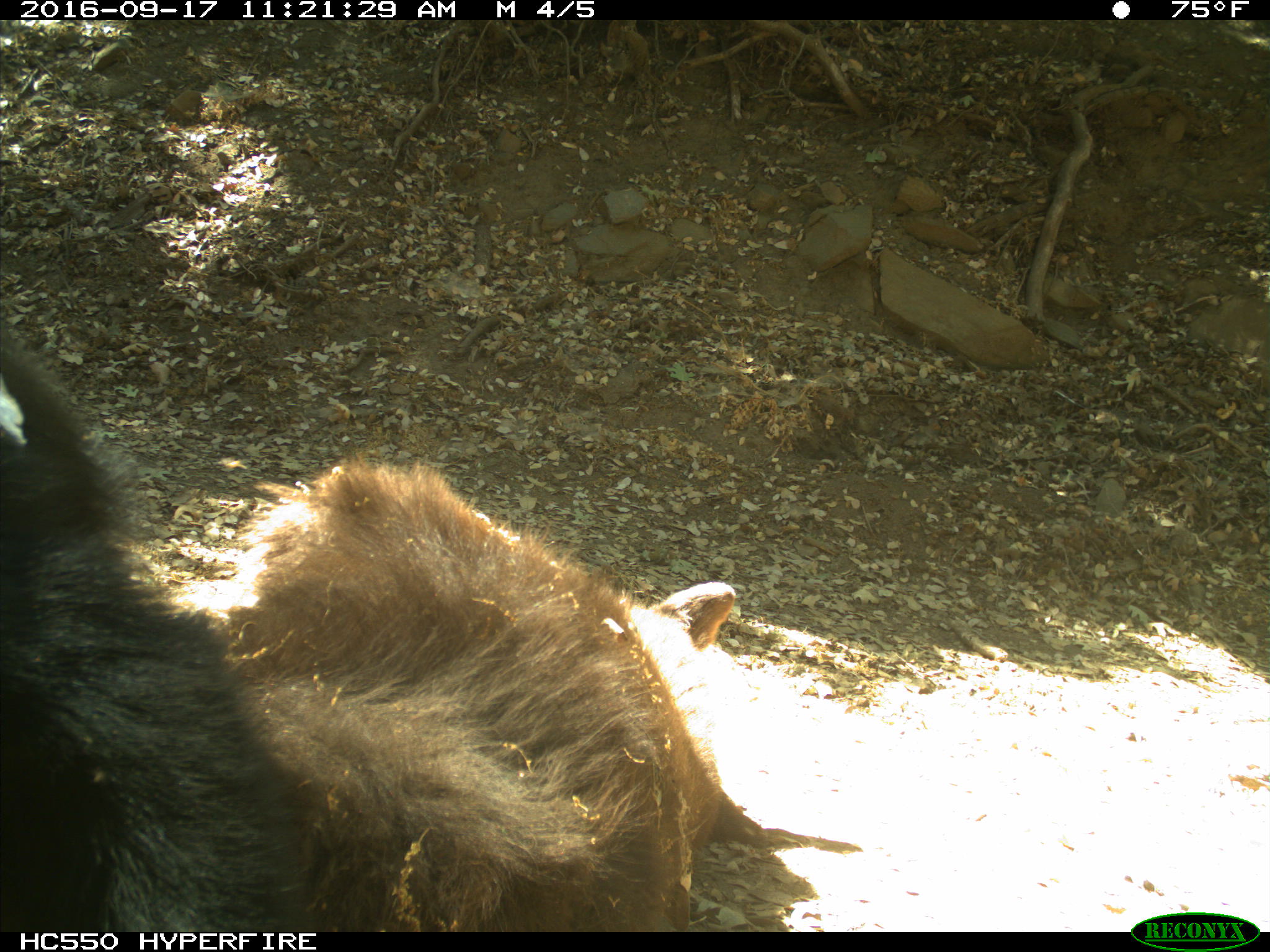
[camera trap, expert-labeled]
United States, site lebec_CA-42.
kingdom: Animalia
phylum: Chordata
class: Mammalia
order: Carnivora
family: Ursidae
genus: Ursus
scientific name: Ursus americanus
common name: american black bear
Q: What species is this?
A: Ursus americanus (american black bear).